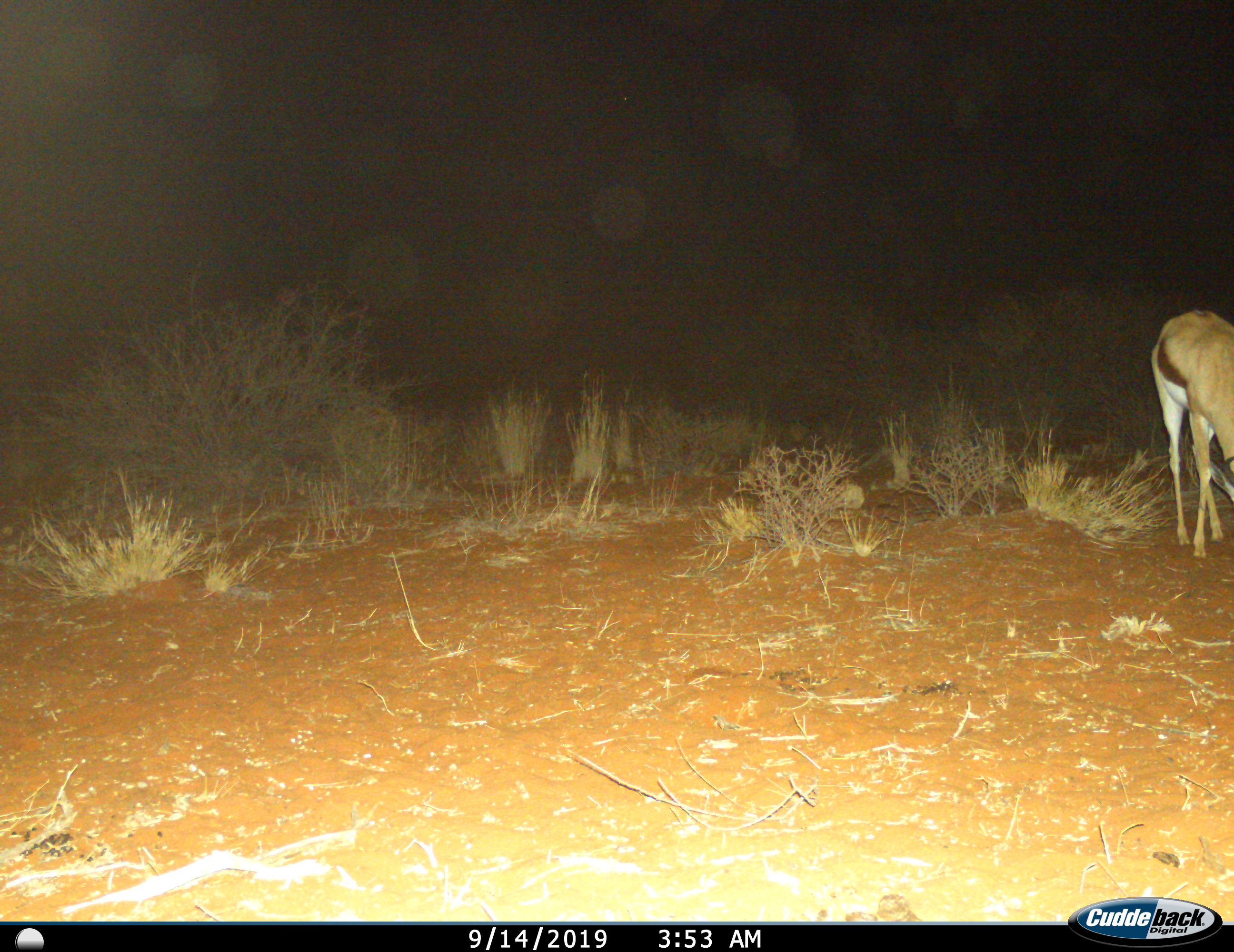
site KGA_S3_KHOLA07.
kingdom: Animalia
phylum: Chordata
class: Mammalia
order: Artiodactyla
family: Bovidae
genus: Antidorcas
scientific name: Antidorcas marsupialis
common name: springbok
Springbok (Antidorcas marsupialis), count 1. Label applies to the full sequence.